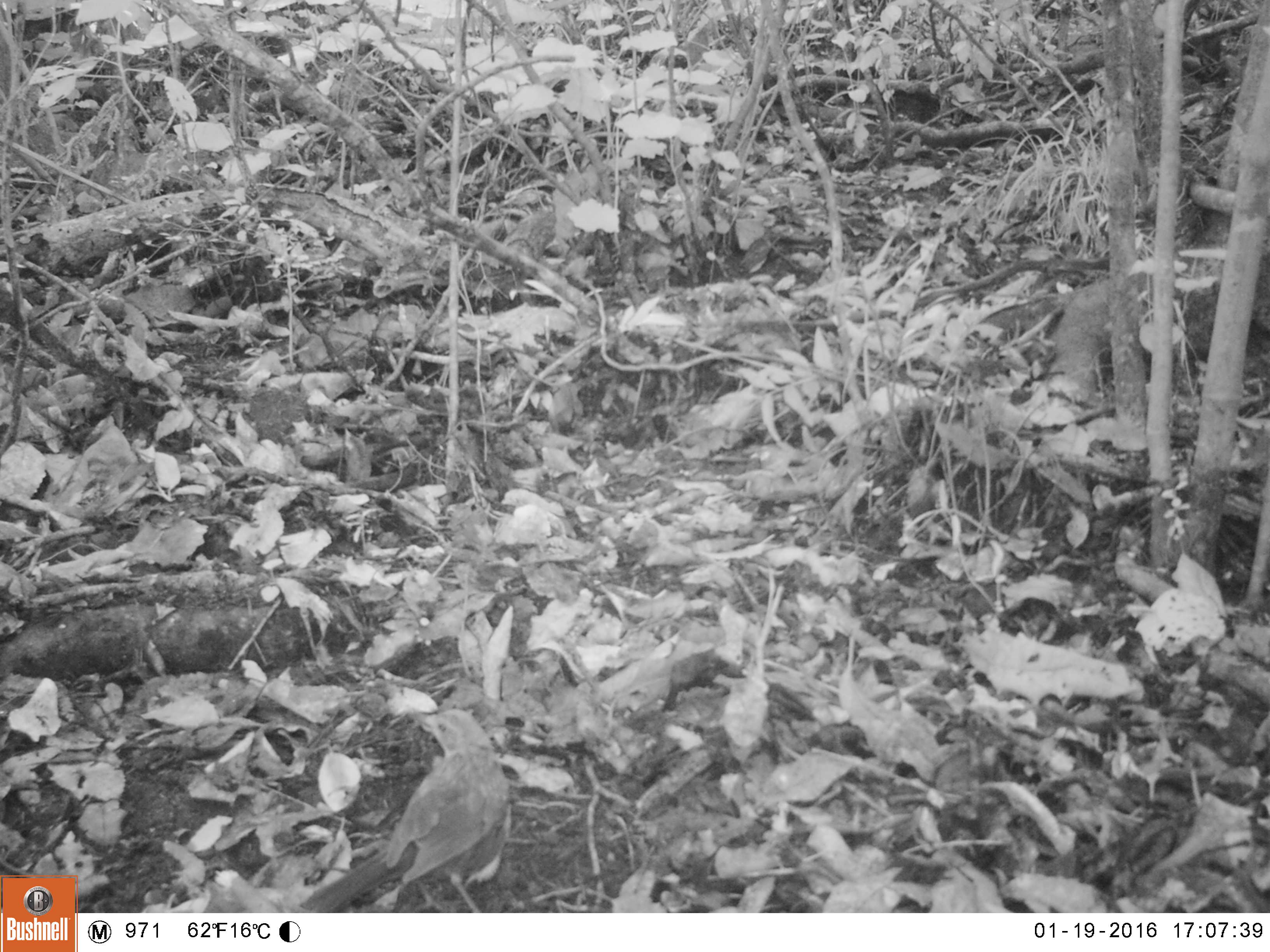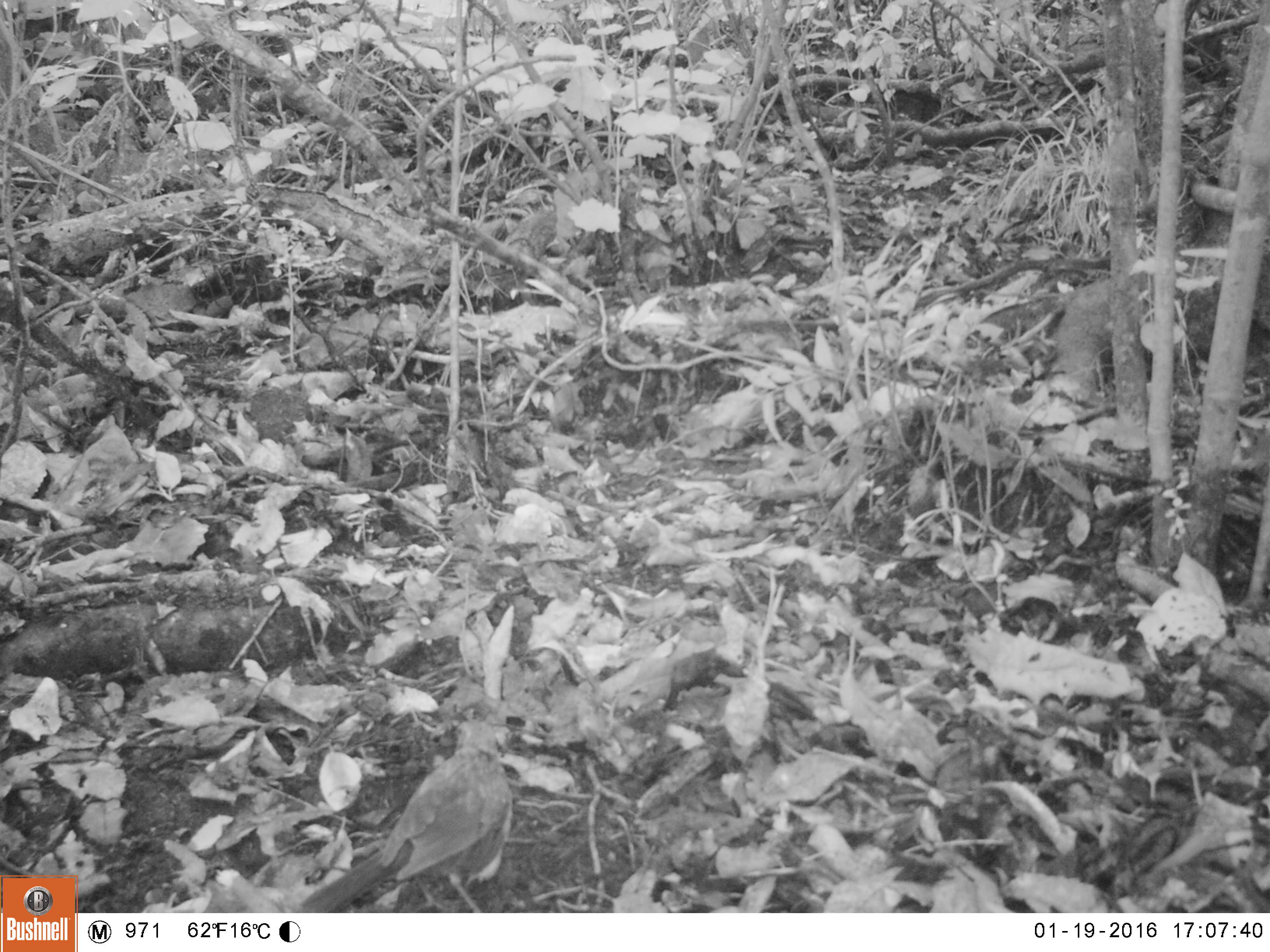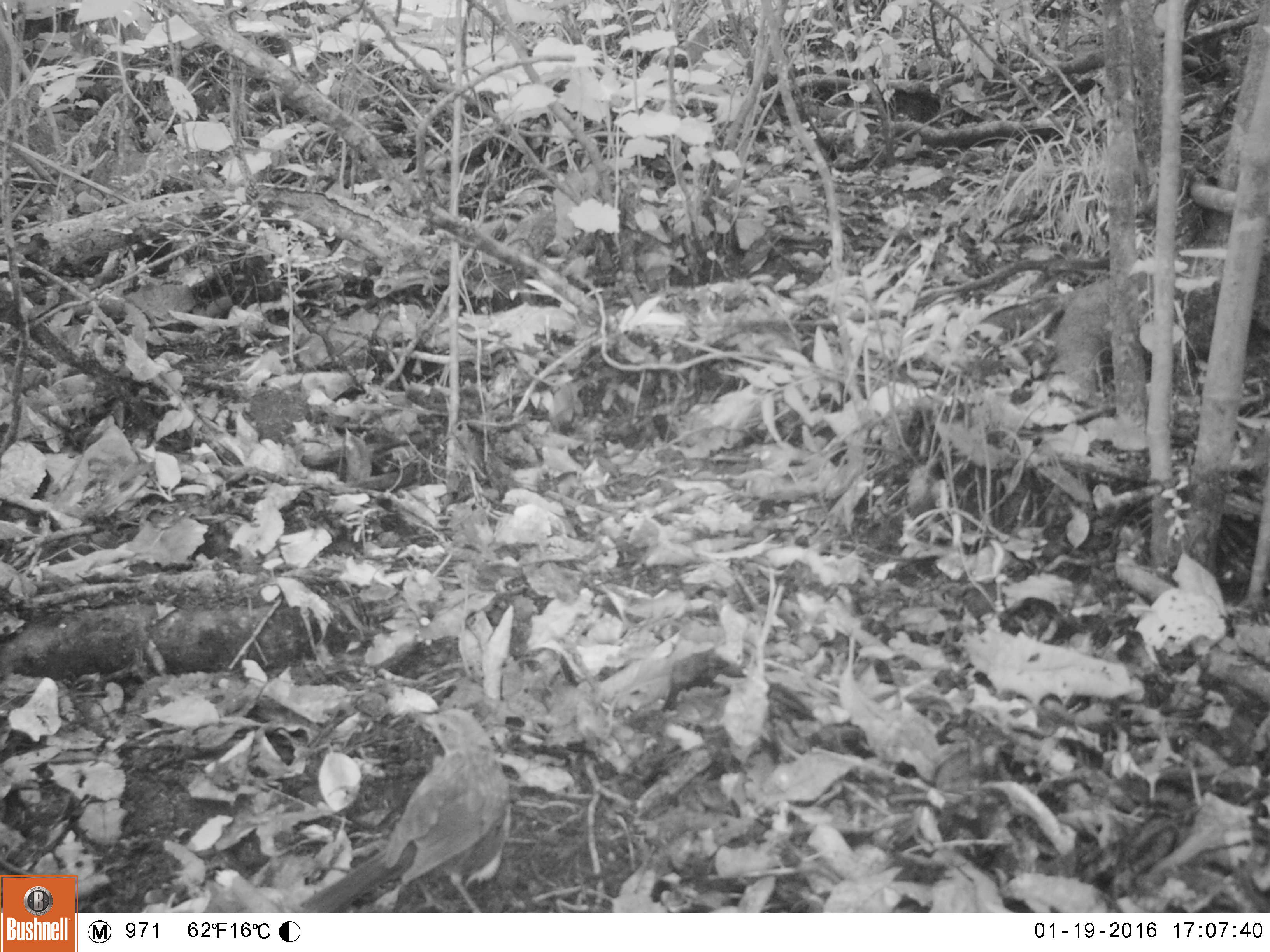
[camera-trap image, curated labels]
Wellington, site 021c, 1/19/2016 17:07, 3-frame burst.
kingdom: Animalia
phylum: Chordata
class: Aves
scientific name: Aves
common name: bird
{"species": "bird (Aves)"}